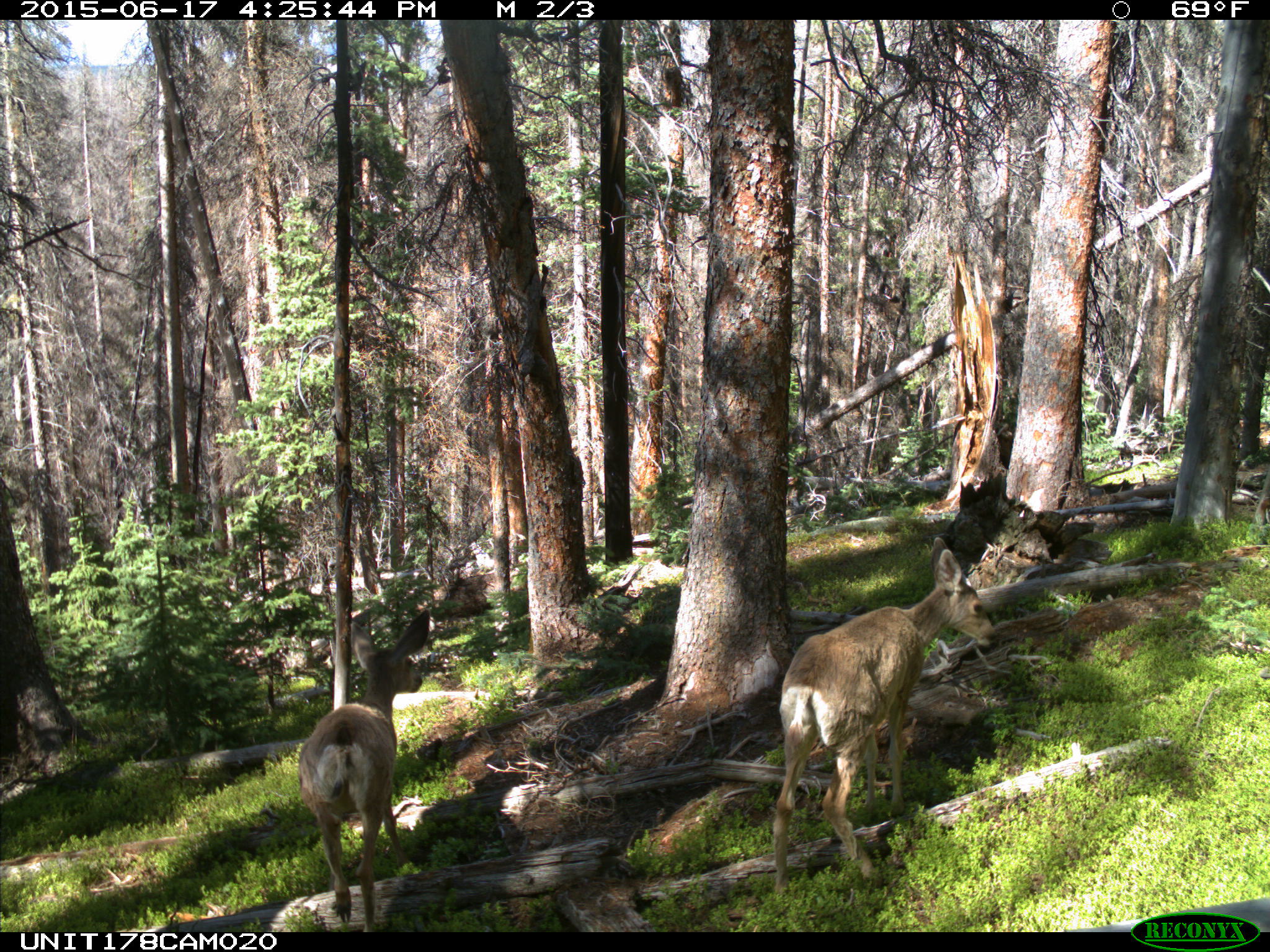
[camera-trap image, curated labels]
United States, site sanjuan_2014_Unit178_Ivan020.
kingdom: Animalia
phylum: Chordata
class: Mammalia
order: Artiodactyla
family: Cervidae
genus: Odocoileus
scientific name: Odocoileus hemionus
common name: mule deer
Odocoileus hemionus (mule deer).